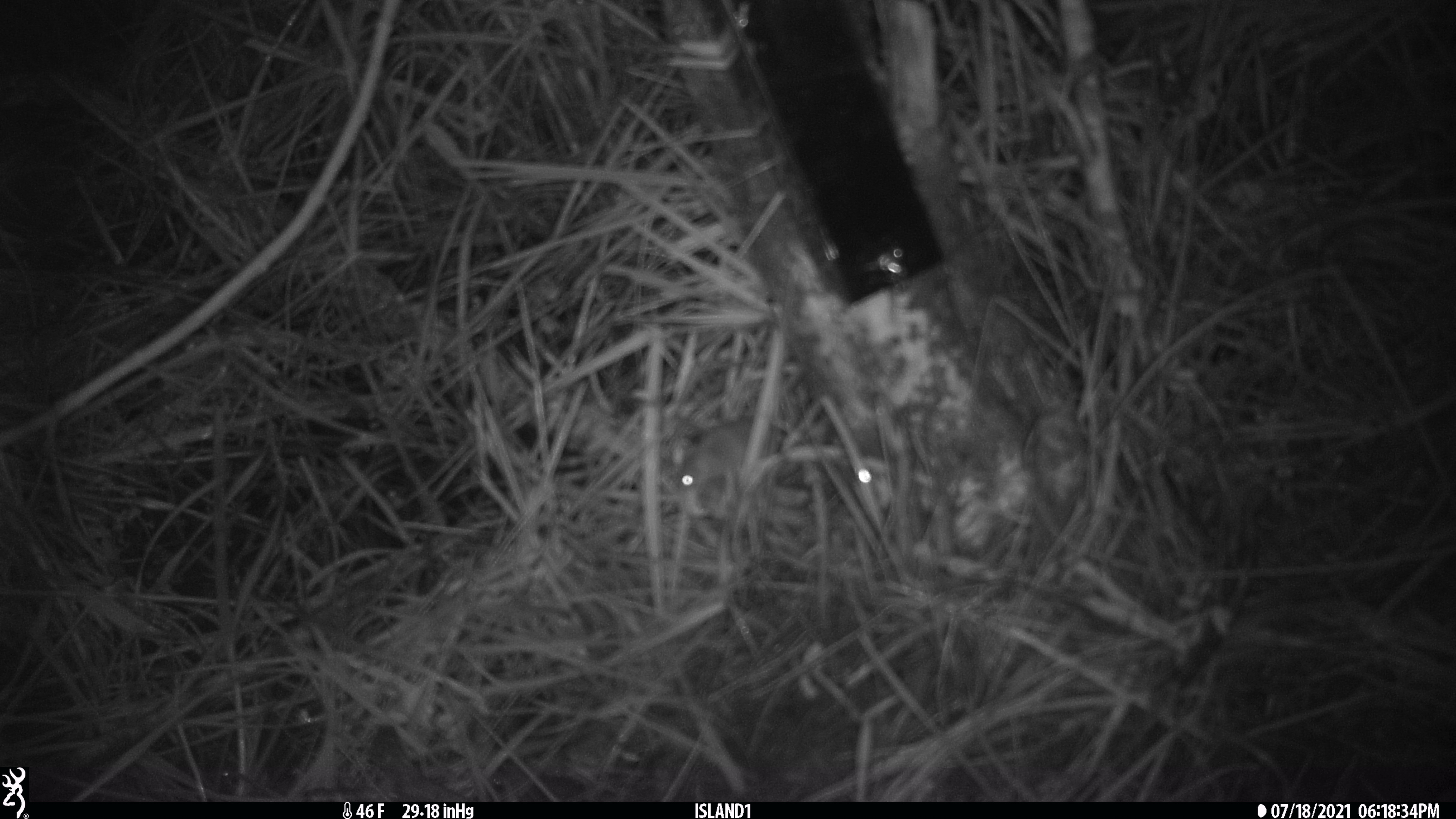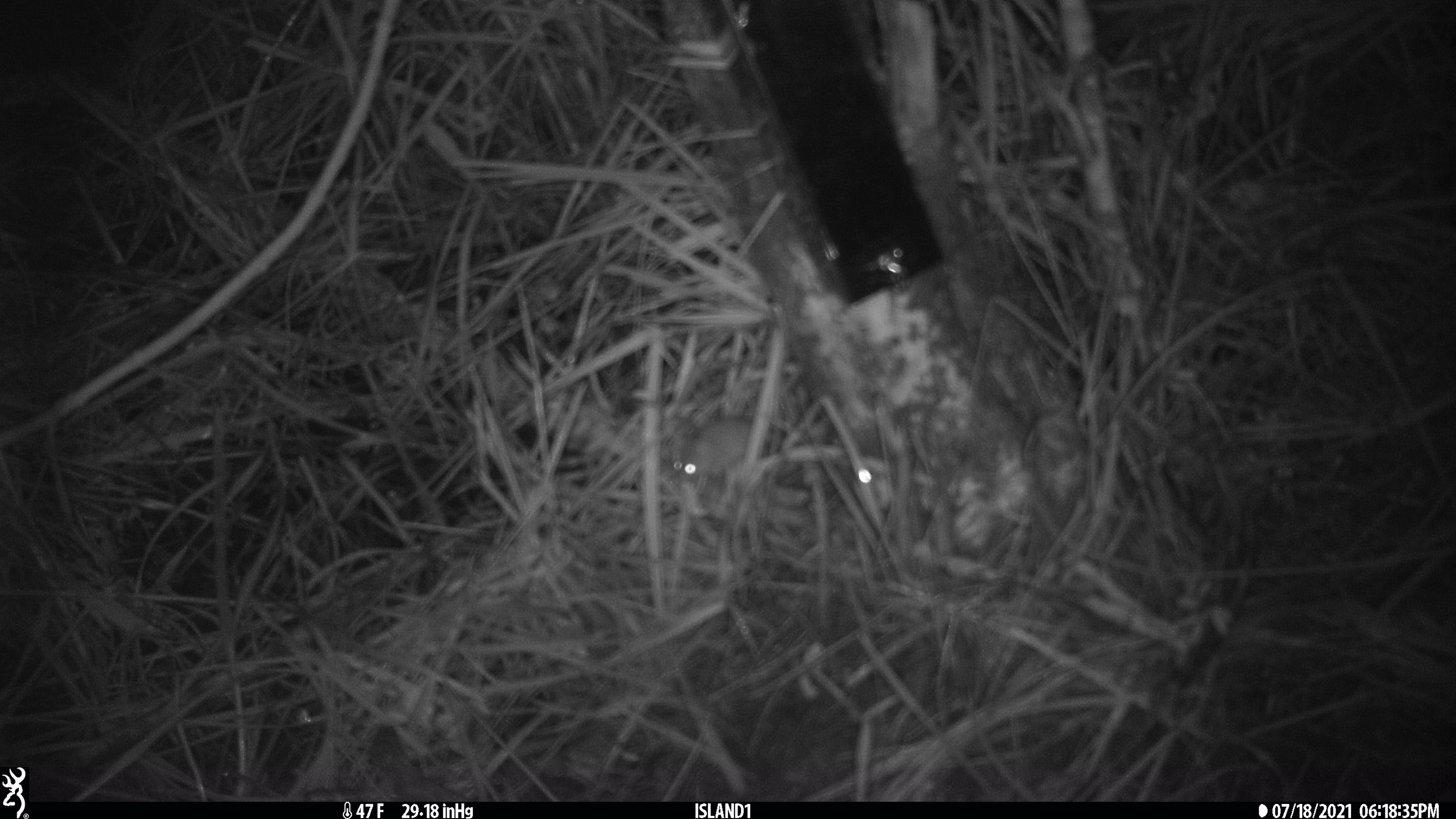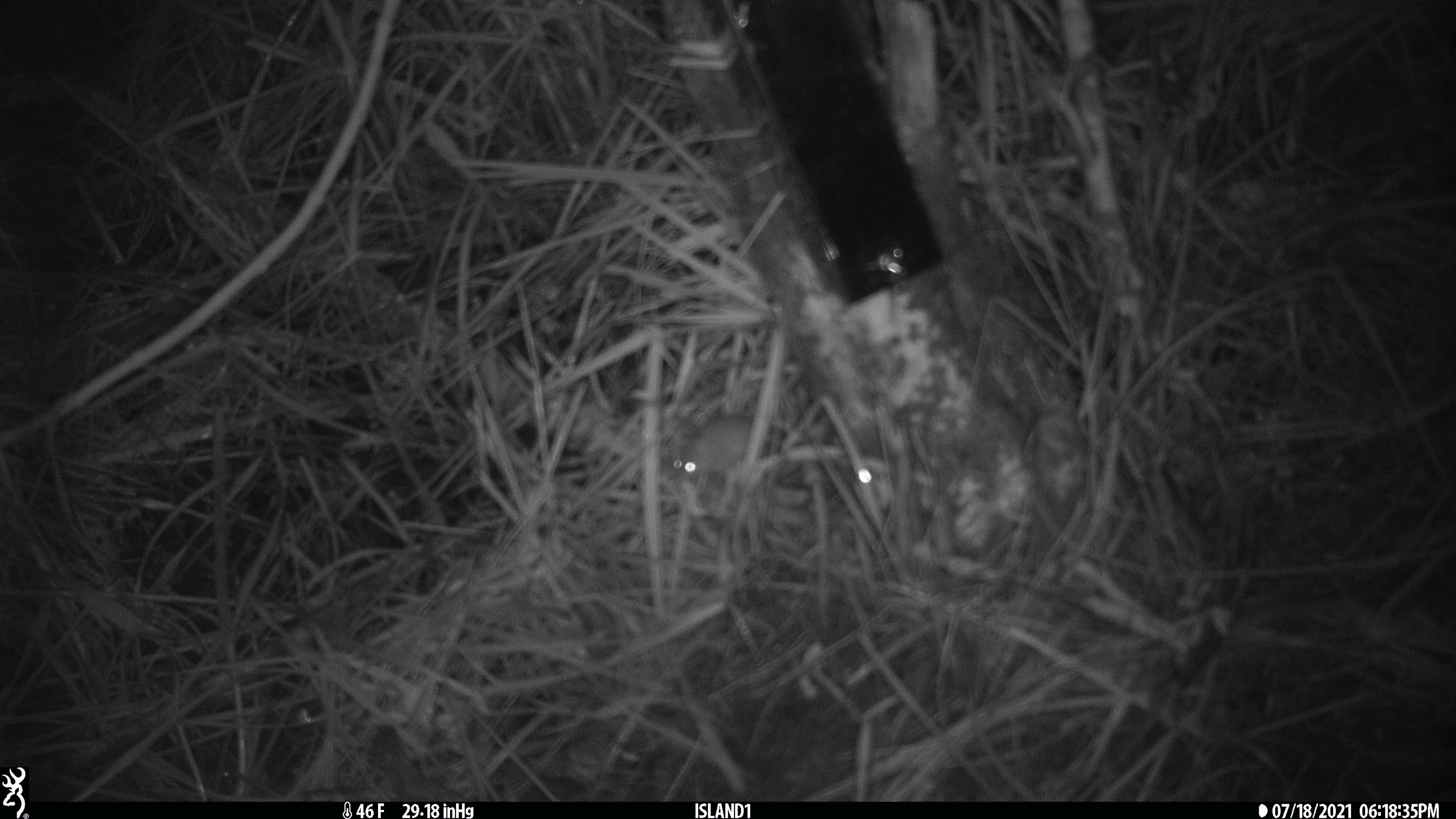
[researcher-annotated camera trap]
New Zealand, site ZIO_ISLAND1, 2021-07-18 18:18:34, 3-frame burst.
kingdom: Animalia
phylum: Chordata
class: Mammalia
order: Rodentia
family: Muridae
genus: Mus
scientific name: Mus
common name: mouse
Mouse (Mus).